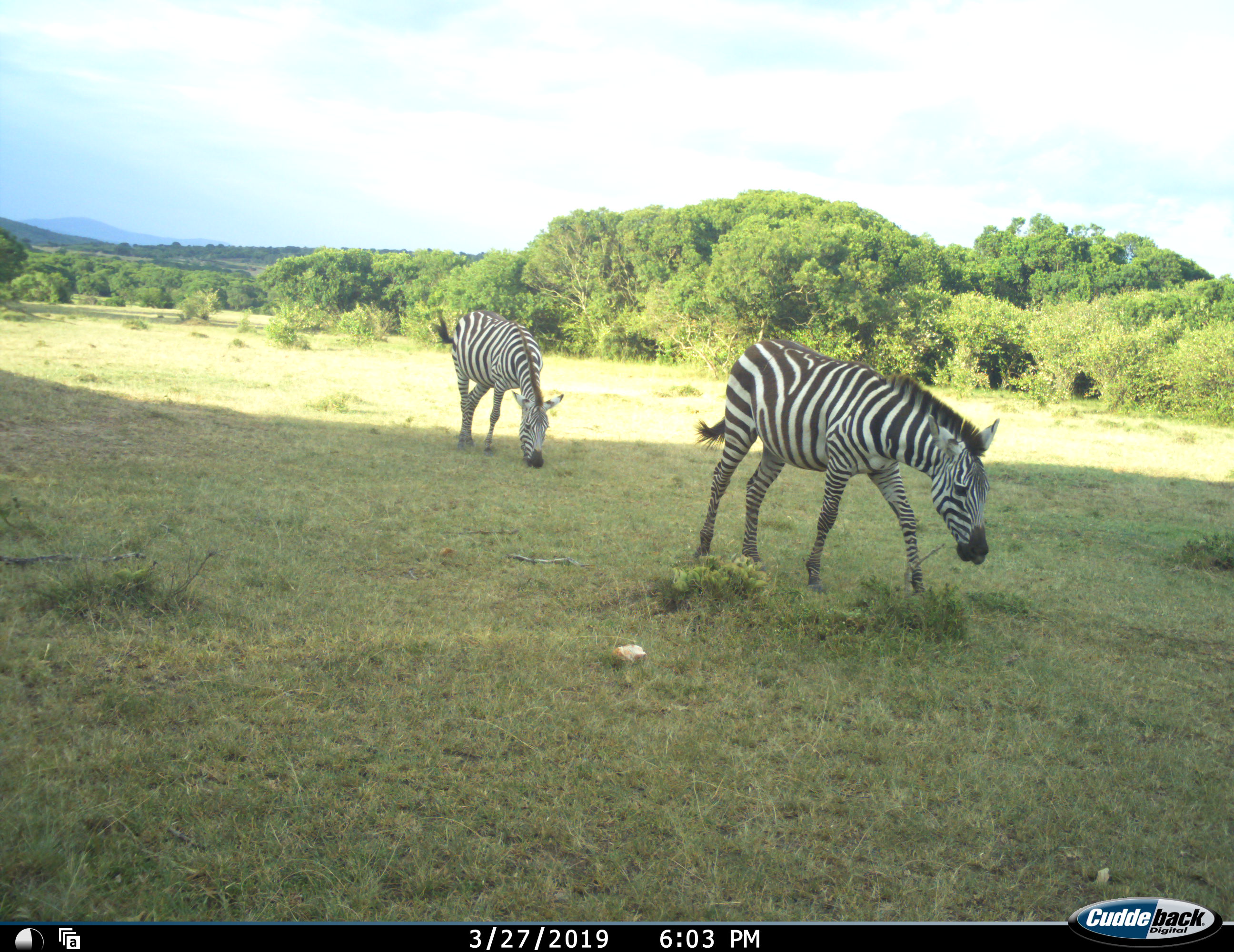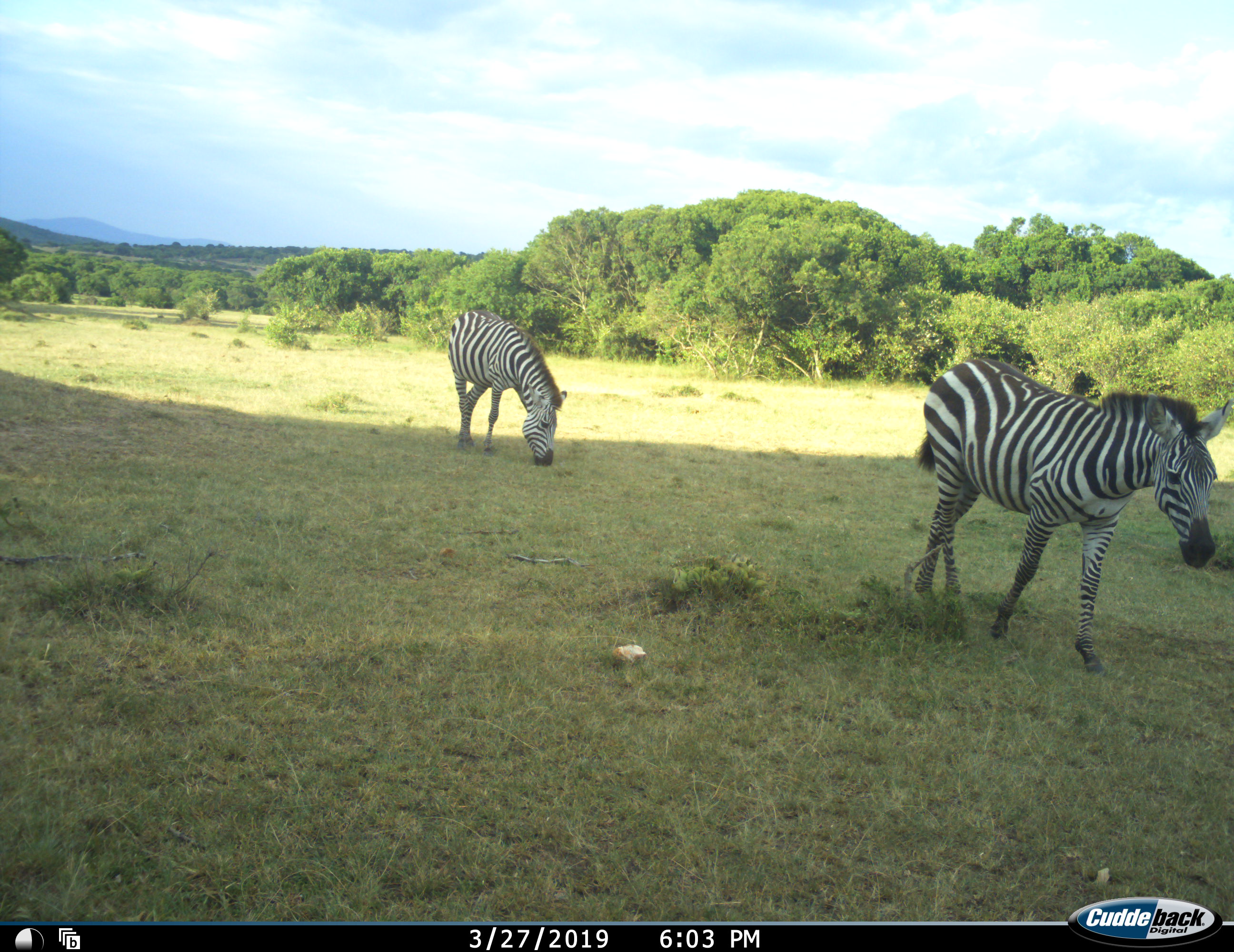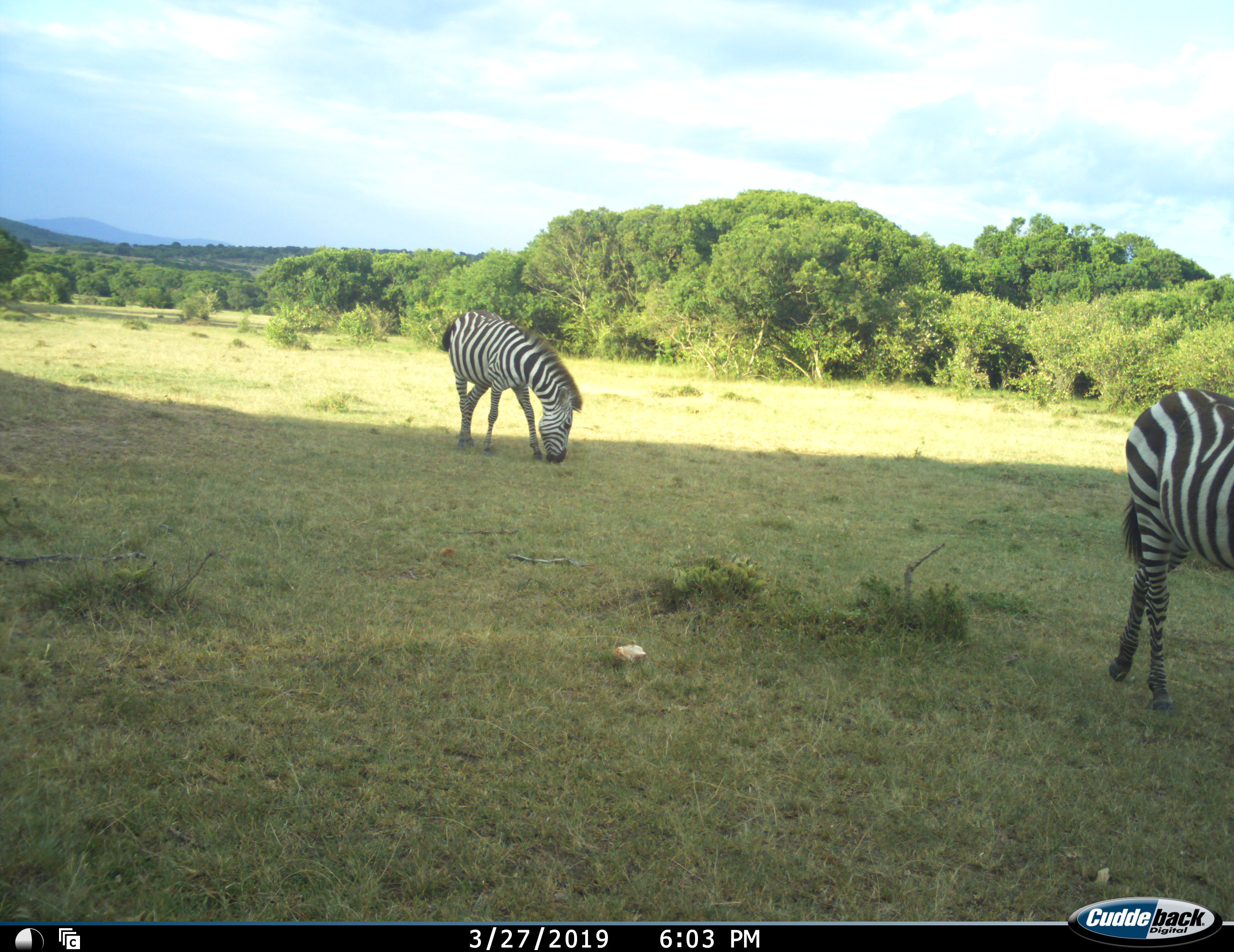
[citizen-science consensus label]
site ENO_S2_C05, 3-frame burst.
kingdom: Animalia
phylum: Chordata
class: Mammalia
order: Perissodactyla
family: Equidae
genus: Equus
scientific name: Equus quagga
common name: plains zebra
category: zebraplains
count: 2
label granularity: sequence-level